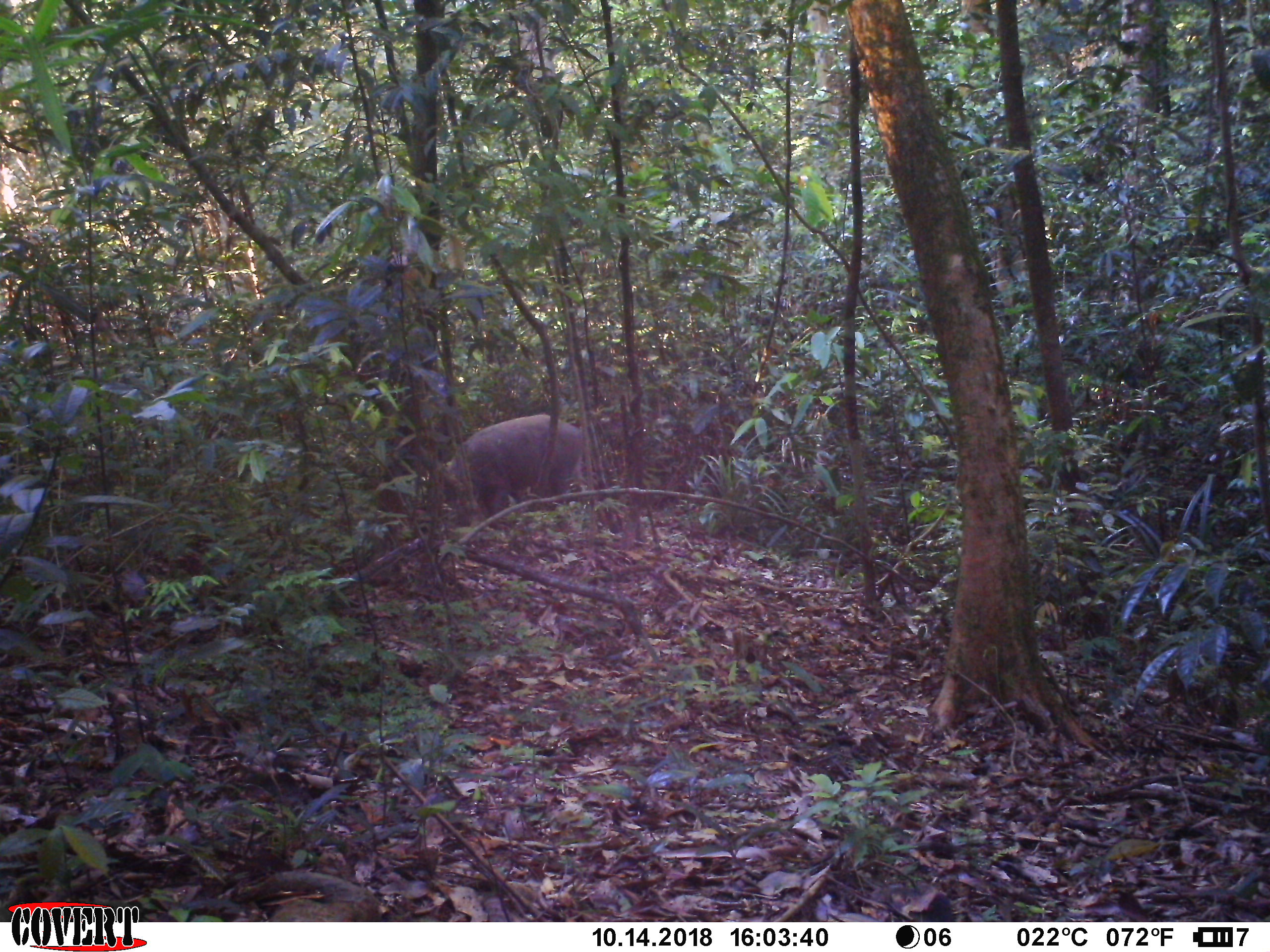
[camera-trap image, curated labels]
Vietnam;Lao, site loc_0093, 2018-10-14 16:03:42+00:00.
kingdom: Animalia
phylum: Chordata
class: Mammalia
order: Artiodactyla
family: Suidae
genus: Sus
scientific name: Sus scrofa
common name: eurasian wild pig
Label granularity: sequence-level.